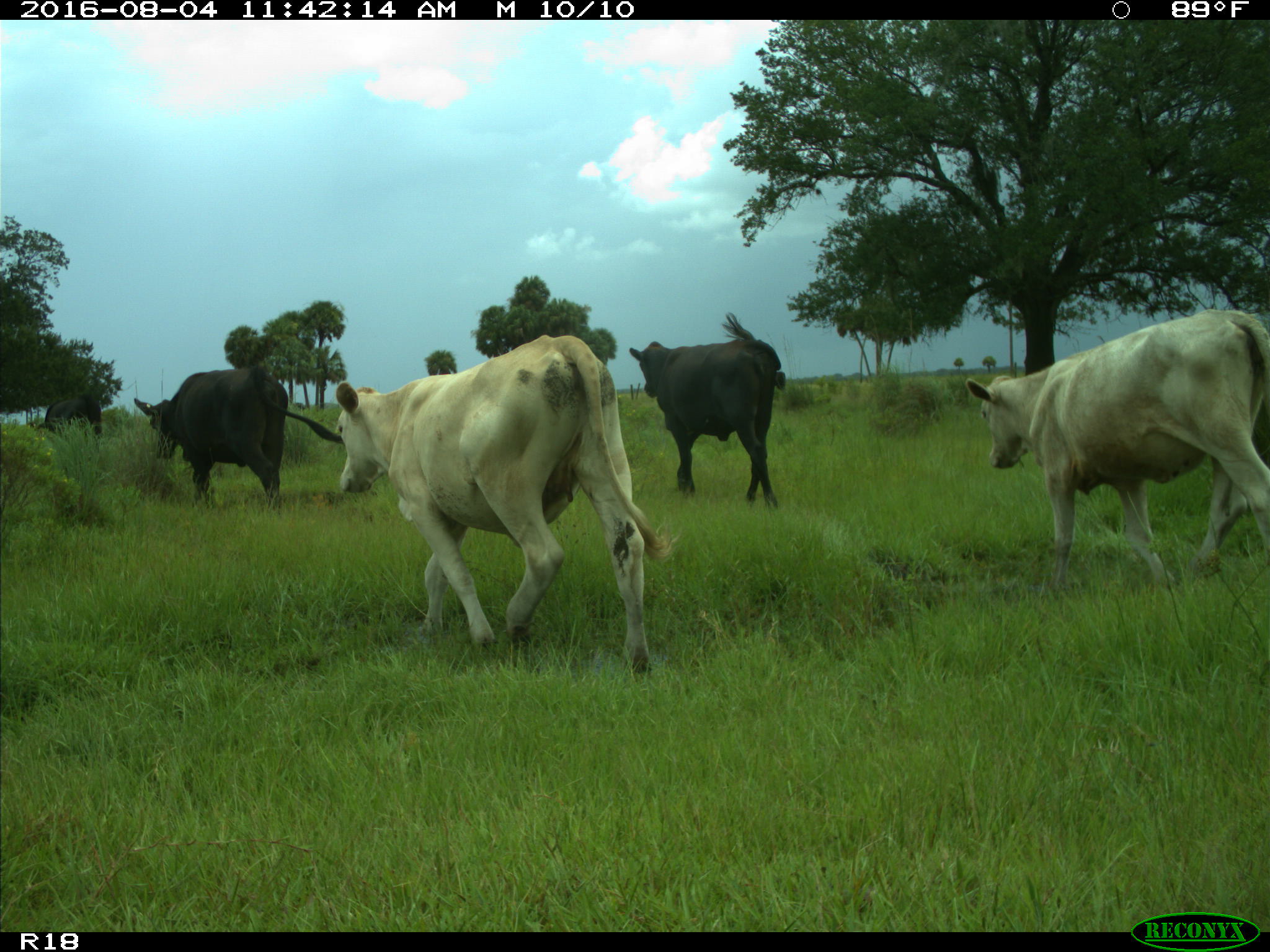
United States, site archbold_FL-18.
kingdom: Animalia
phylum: Chordata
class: Mammalia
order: Artiodactyla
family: Bovidae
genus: Bos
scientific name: Bos taurus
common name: domestic cow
Bos taurus (domestic cow).